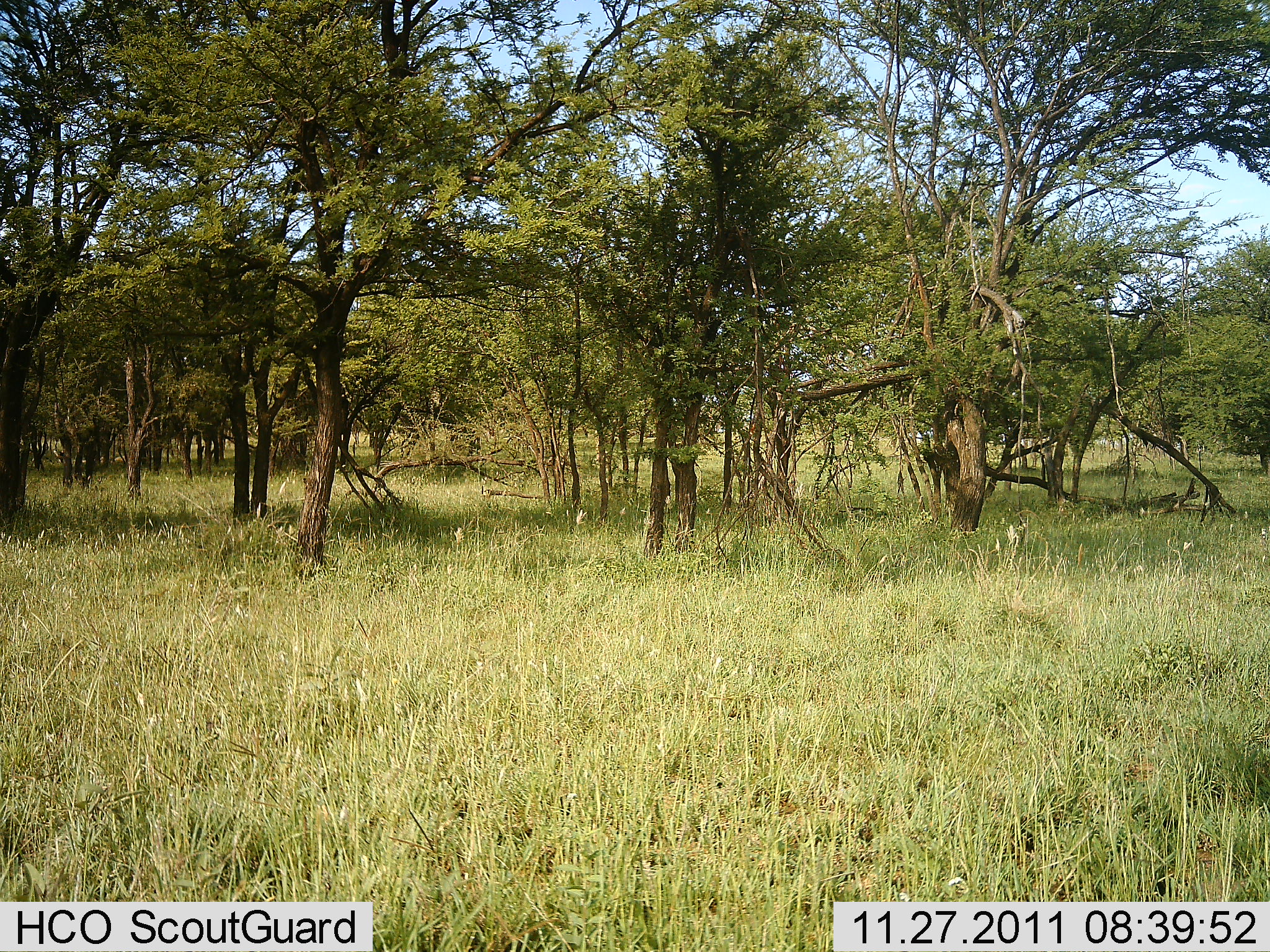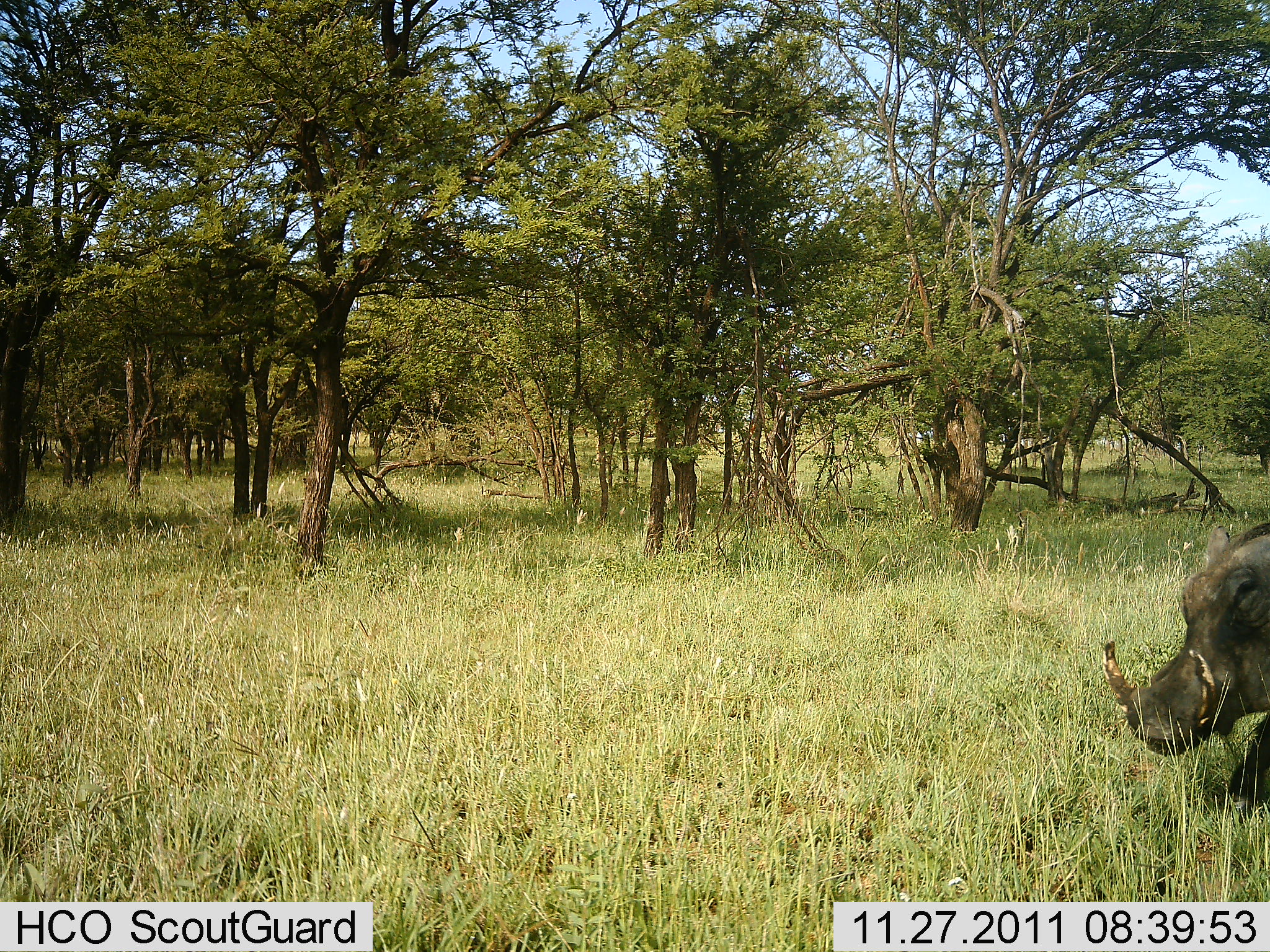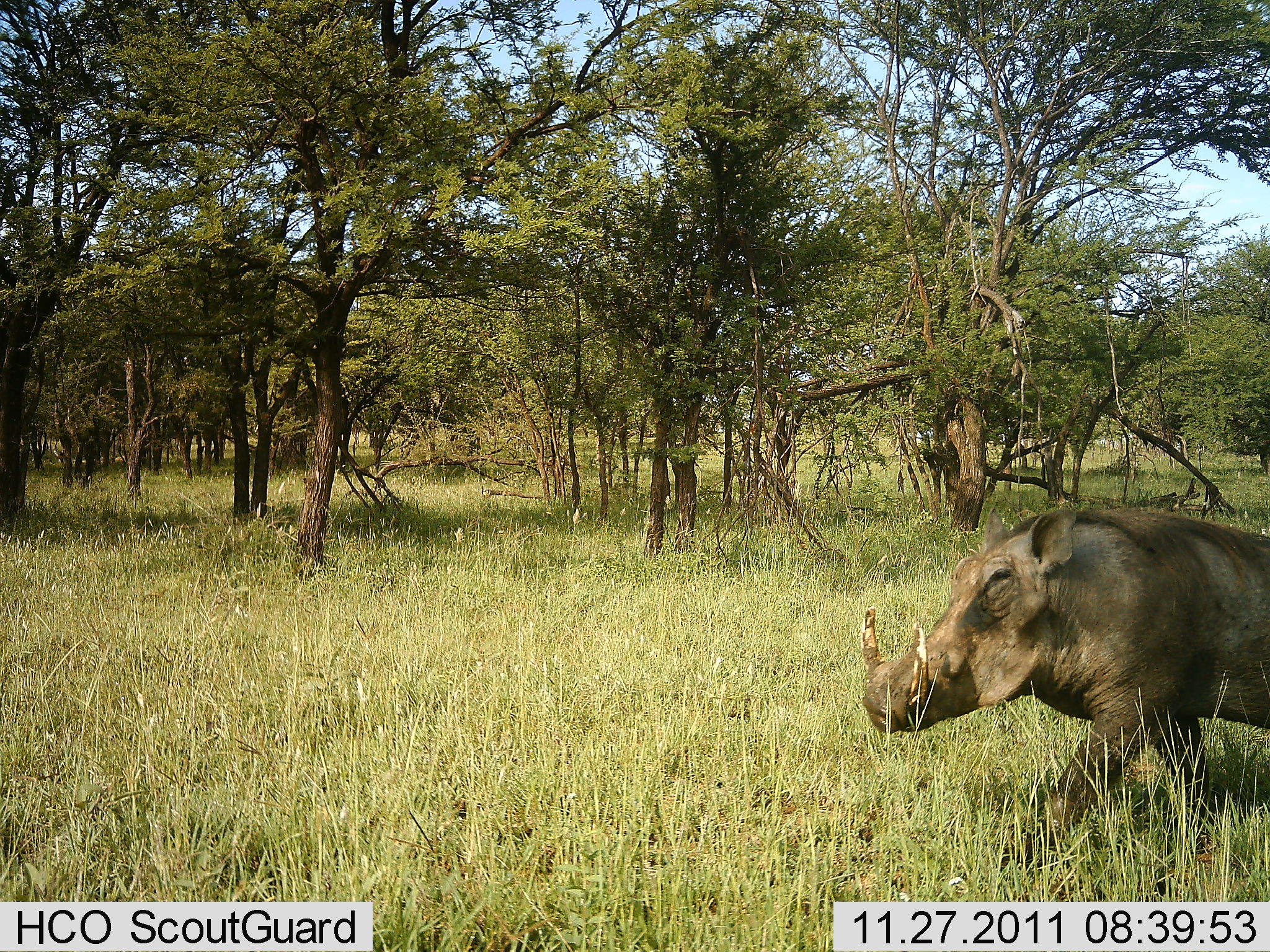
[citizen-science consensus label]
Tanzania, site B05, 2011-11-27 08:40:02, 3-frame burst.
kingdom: Animalia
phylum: Chordata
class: Mammalia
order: Artiodactyla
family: Suidae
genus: Phacochoerus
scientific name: Phacochoerus africanus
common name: warthog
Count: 1.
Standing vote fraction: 0%.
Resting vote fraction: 0%.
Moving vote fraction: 100%.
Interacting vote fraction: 0%.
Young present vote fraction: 0%.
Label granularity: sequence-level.